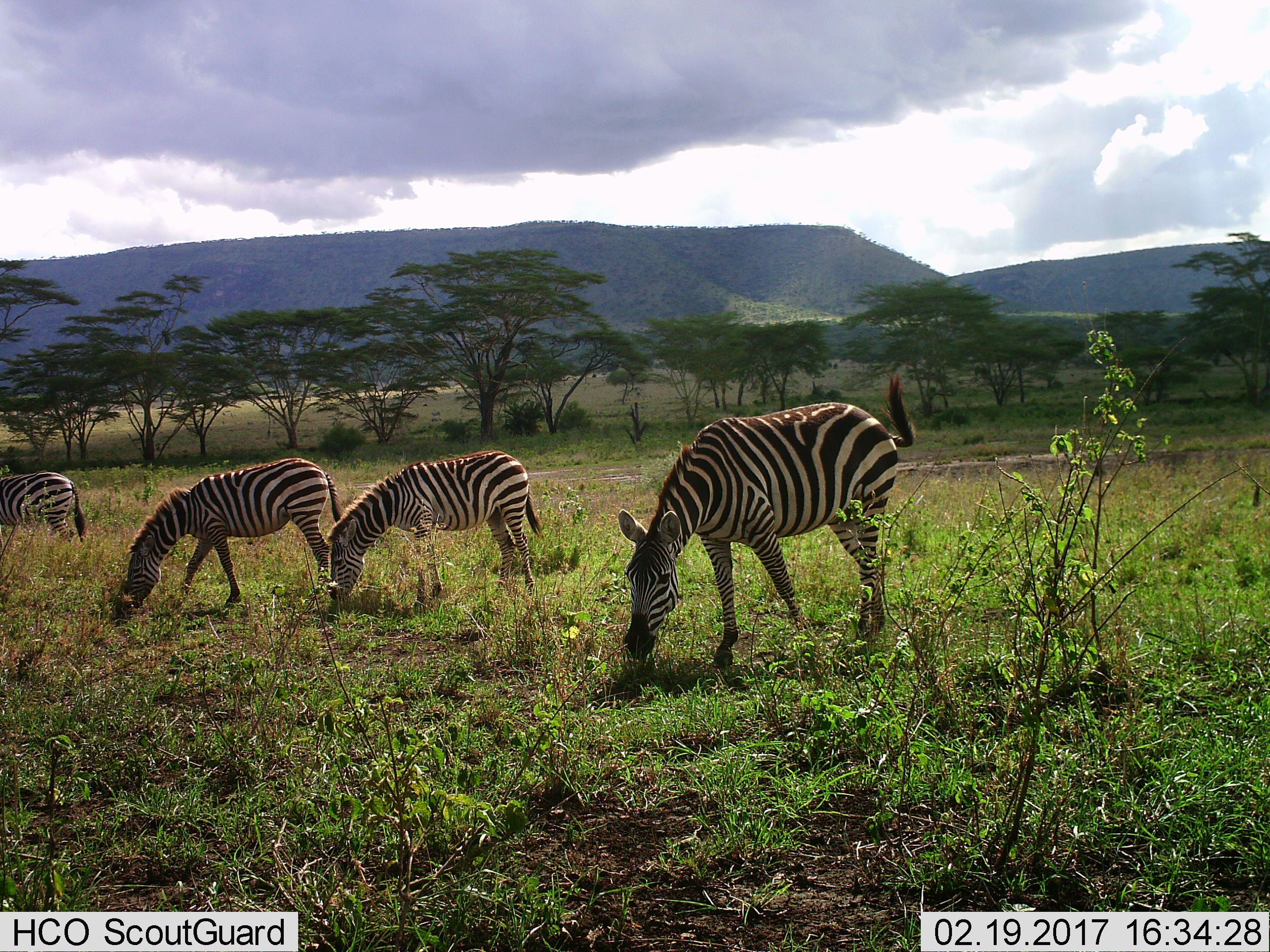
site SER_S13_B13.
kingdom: Animalia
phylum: Chordata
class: Mammalia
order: Perissodactyla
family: Equidae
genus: Equus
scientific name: Equus quagga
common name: plains zebra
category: zebraplains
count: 4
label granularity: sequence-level